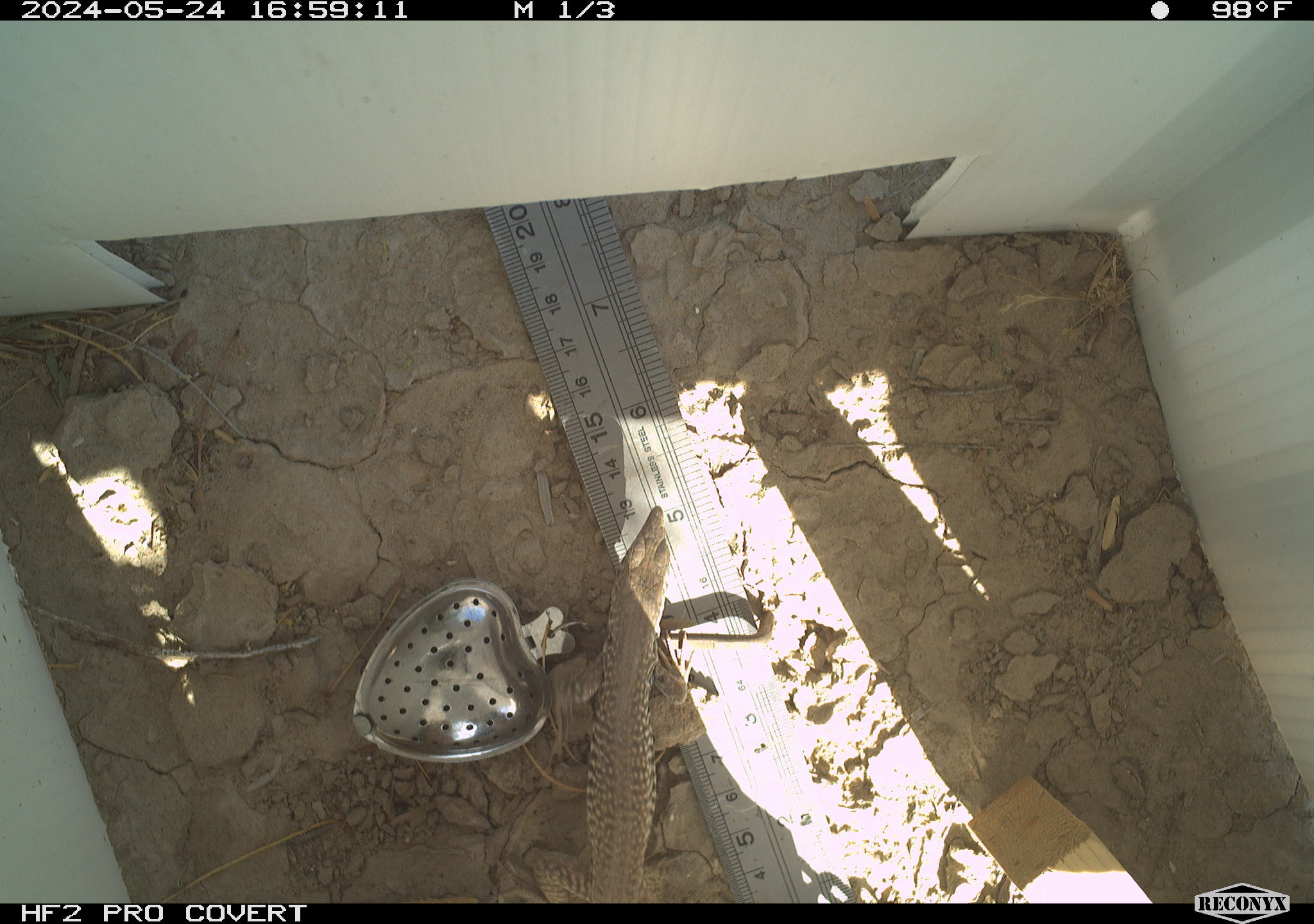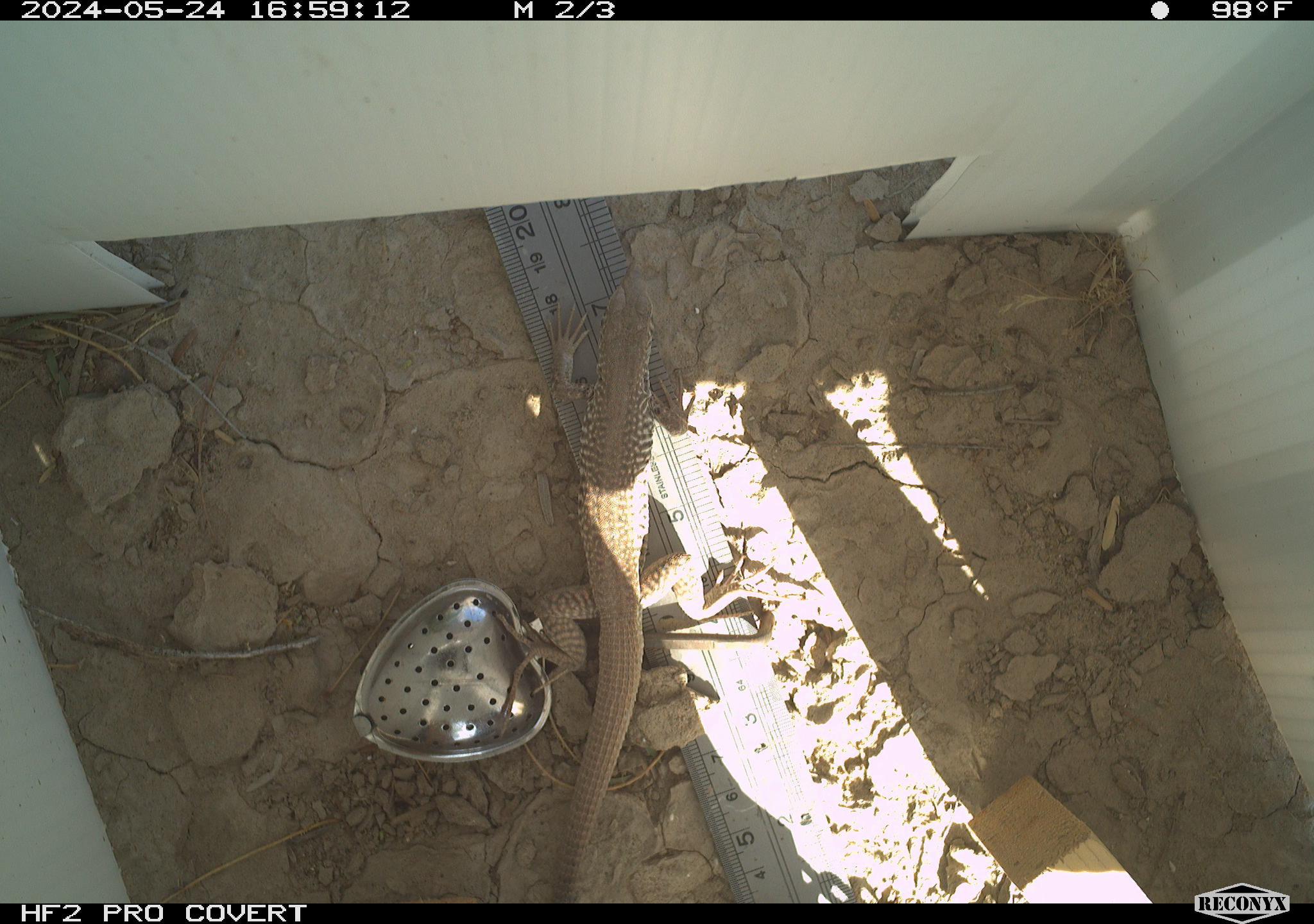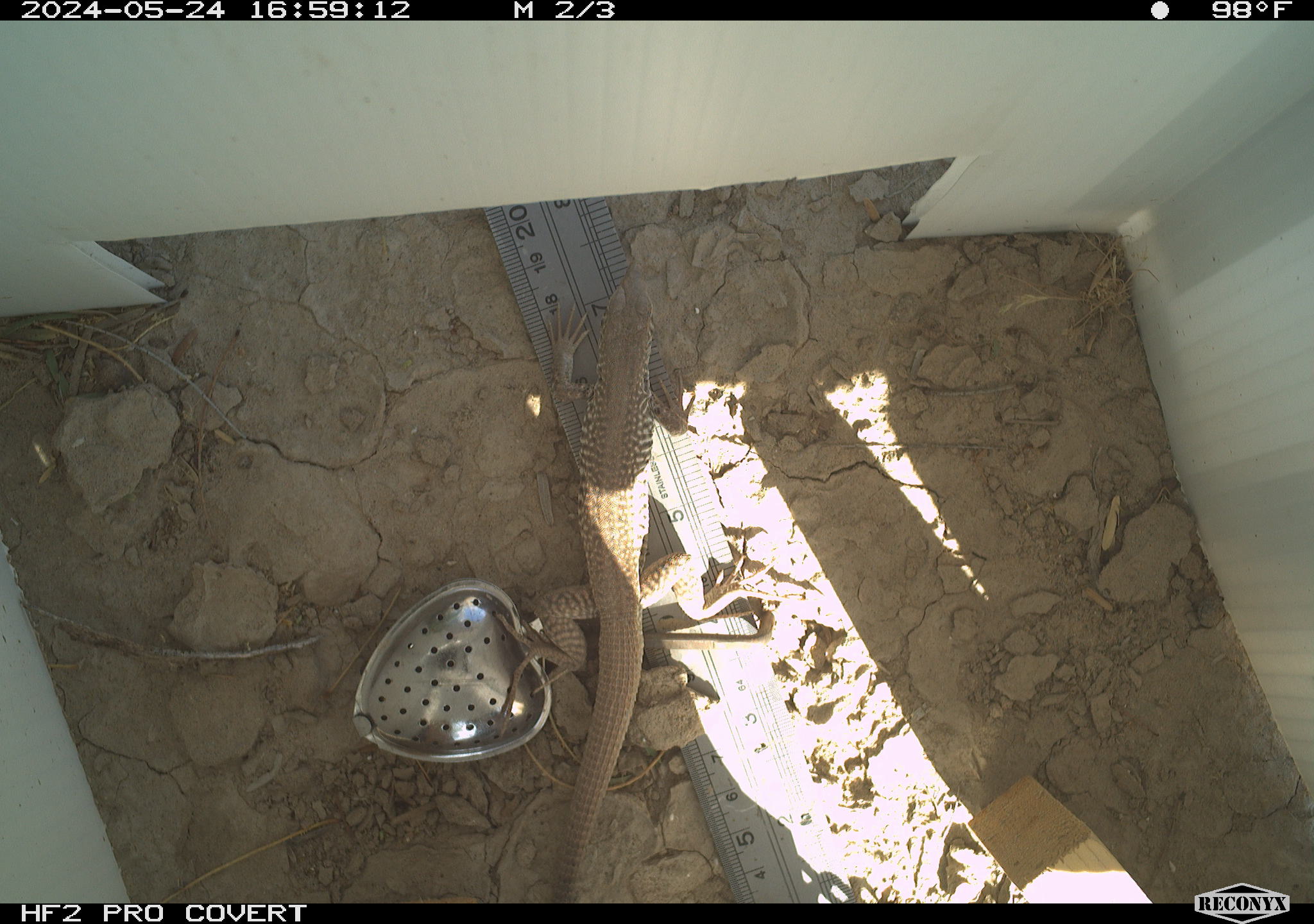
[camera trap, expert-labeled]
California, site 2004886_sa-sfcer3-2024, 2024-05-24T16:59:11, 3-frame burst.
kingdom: Animalia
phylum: Chordata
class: Reptilia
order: Squamata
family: Teiidae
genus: Aspidoscelis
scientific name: Aspidoscelis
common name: whiptail lizards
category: aspidoscelis species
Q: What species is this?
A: Aspidoscelis species (whiptail lizards) (Aspidoscelis).